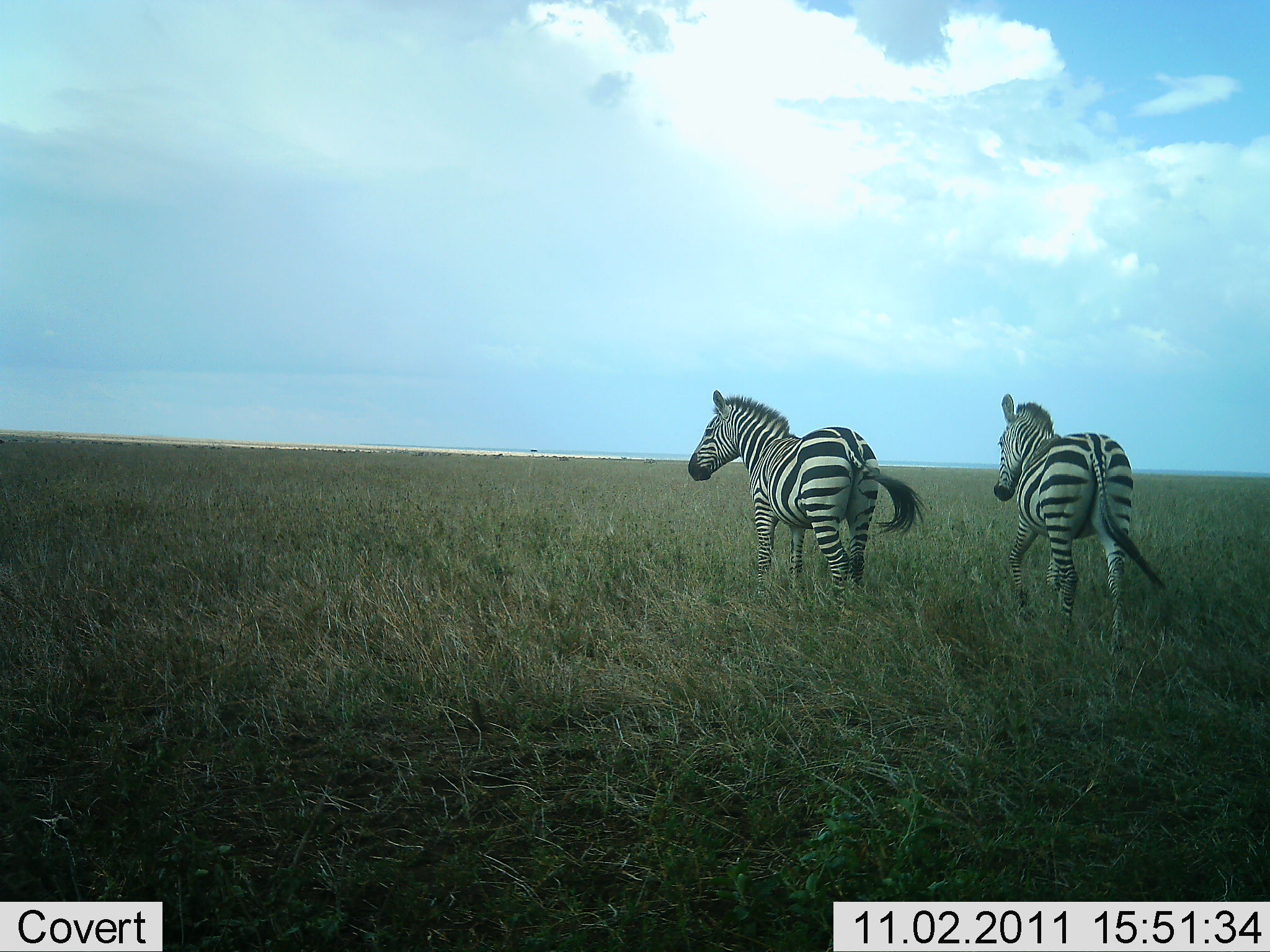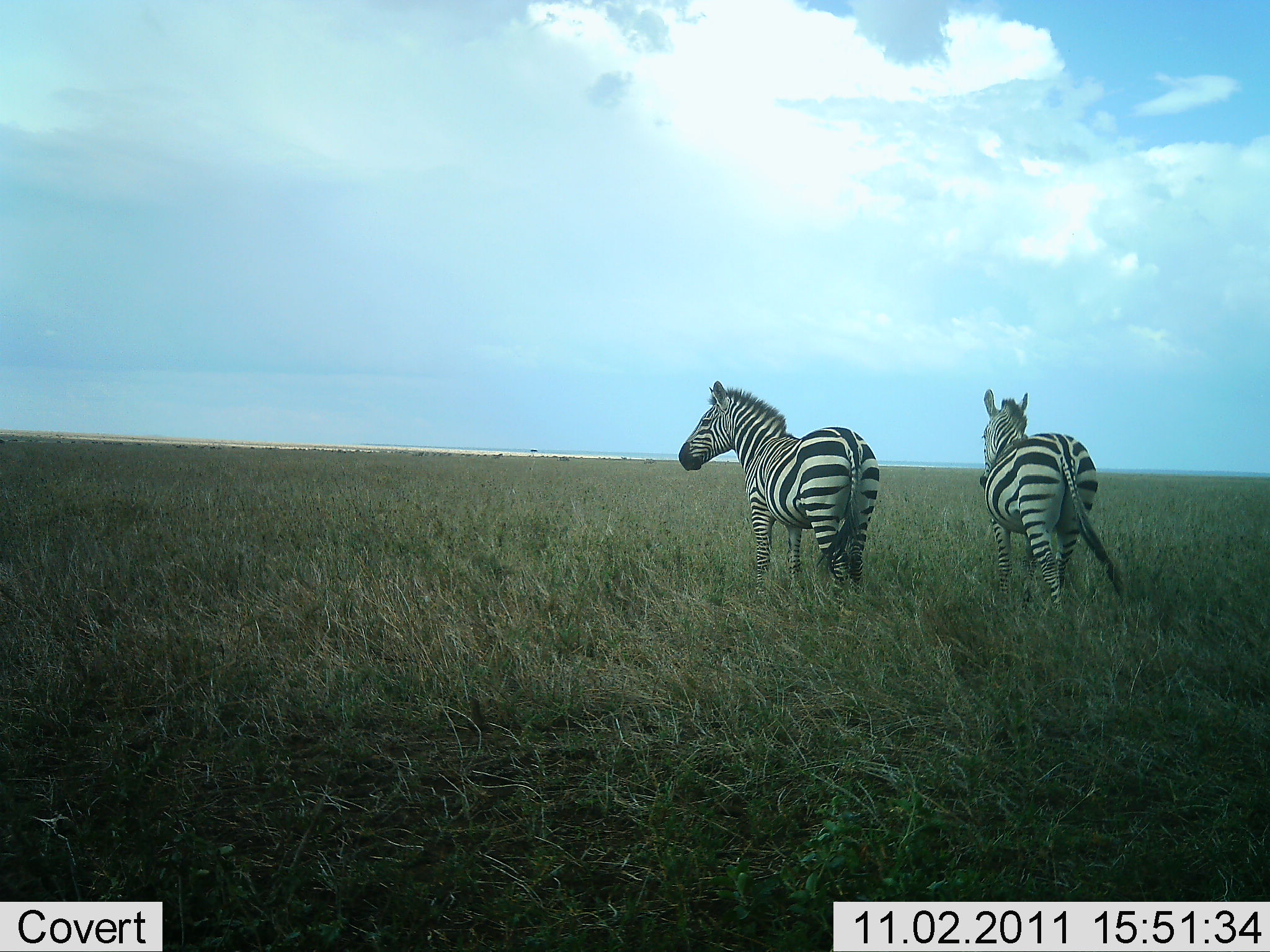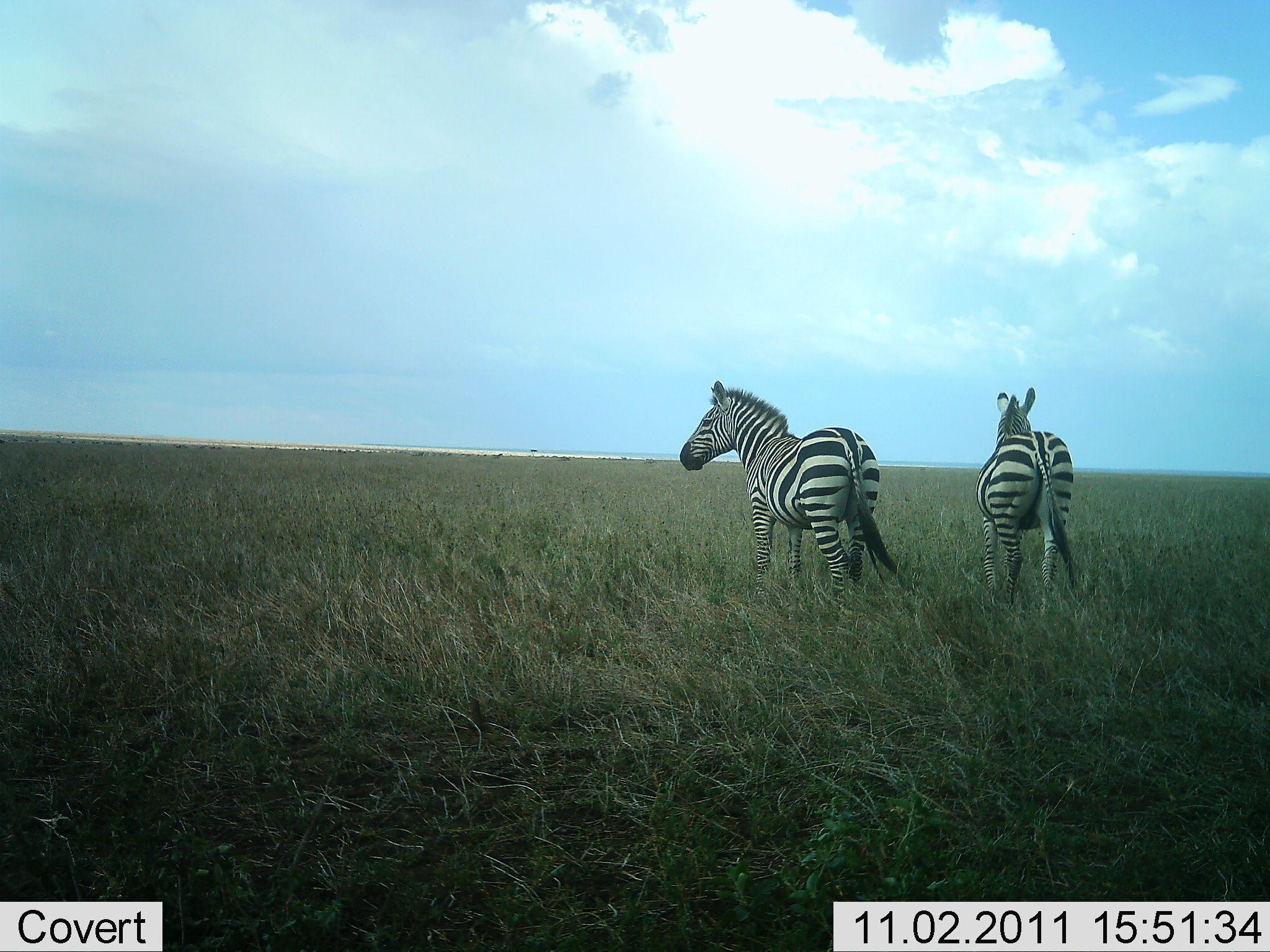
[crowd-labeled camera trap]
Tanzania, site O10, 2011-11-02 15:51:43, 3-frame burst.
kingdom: Animalia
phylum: Chordata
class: Mammalia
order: Perissodactyla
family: Equidae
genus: Equus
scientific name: Equus quagga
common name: plains zebra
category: zebra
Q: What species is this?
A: Zebra (plains zebra) (Equus quagga).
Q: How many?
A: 2.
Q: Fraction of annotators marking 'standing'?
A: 90%.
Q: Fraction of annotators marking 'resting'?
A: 0%.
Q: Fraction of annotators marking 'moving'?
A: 40%.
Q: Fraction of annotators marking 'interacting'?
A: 0%.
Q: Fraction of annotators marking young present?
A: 0%.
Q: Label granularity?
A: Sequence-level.